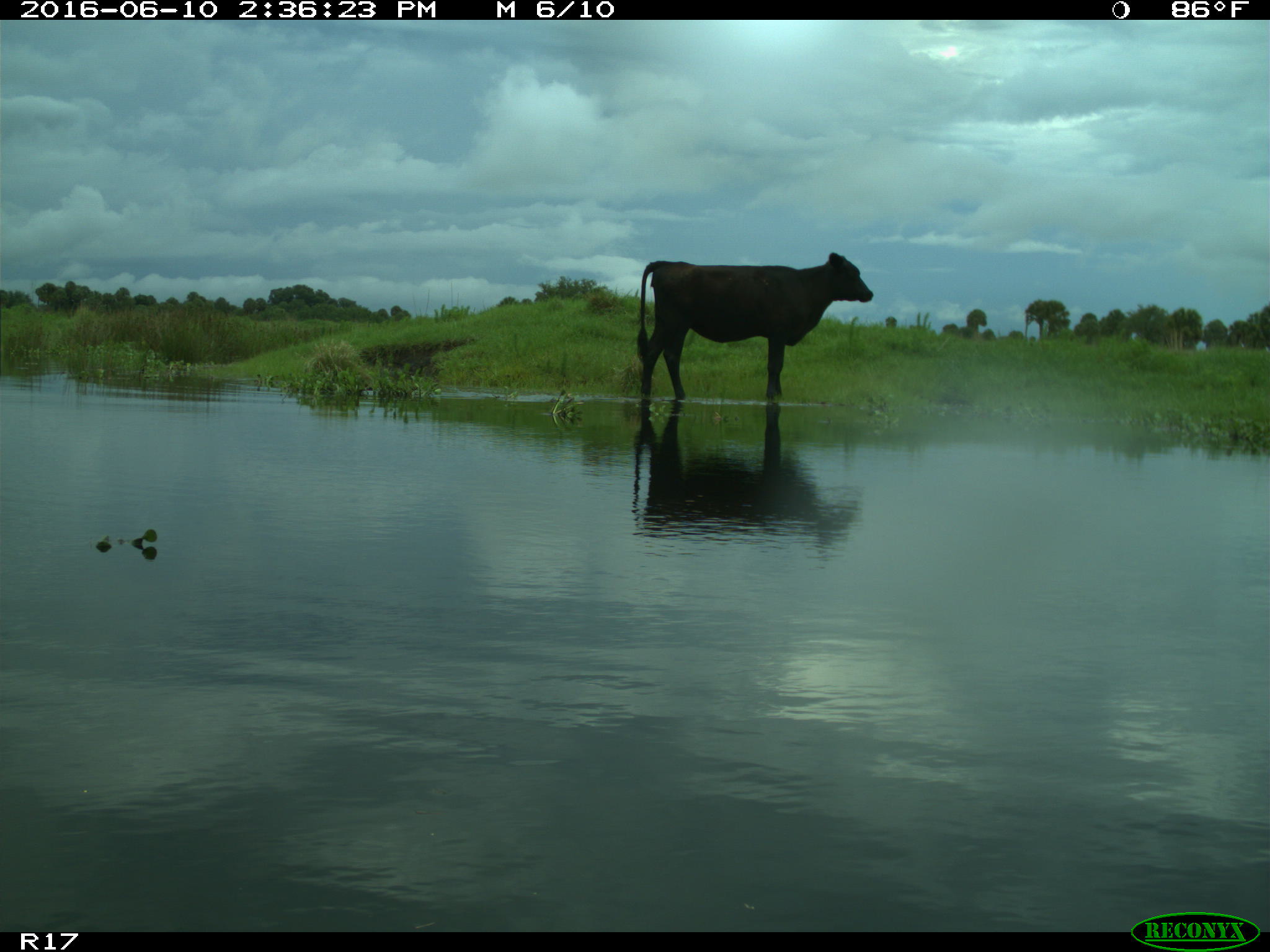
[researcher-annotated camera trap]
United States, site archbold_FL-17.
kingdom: Animalia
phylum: Chordata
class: Mammalia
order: Artiodactyla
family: Bovidae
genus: Bos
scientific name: Bos taurus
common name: domestic cow